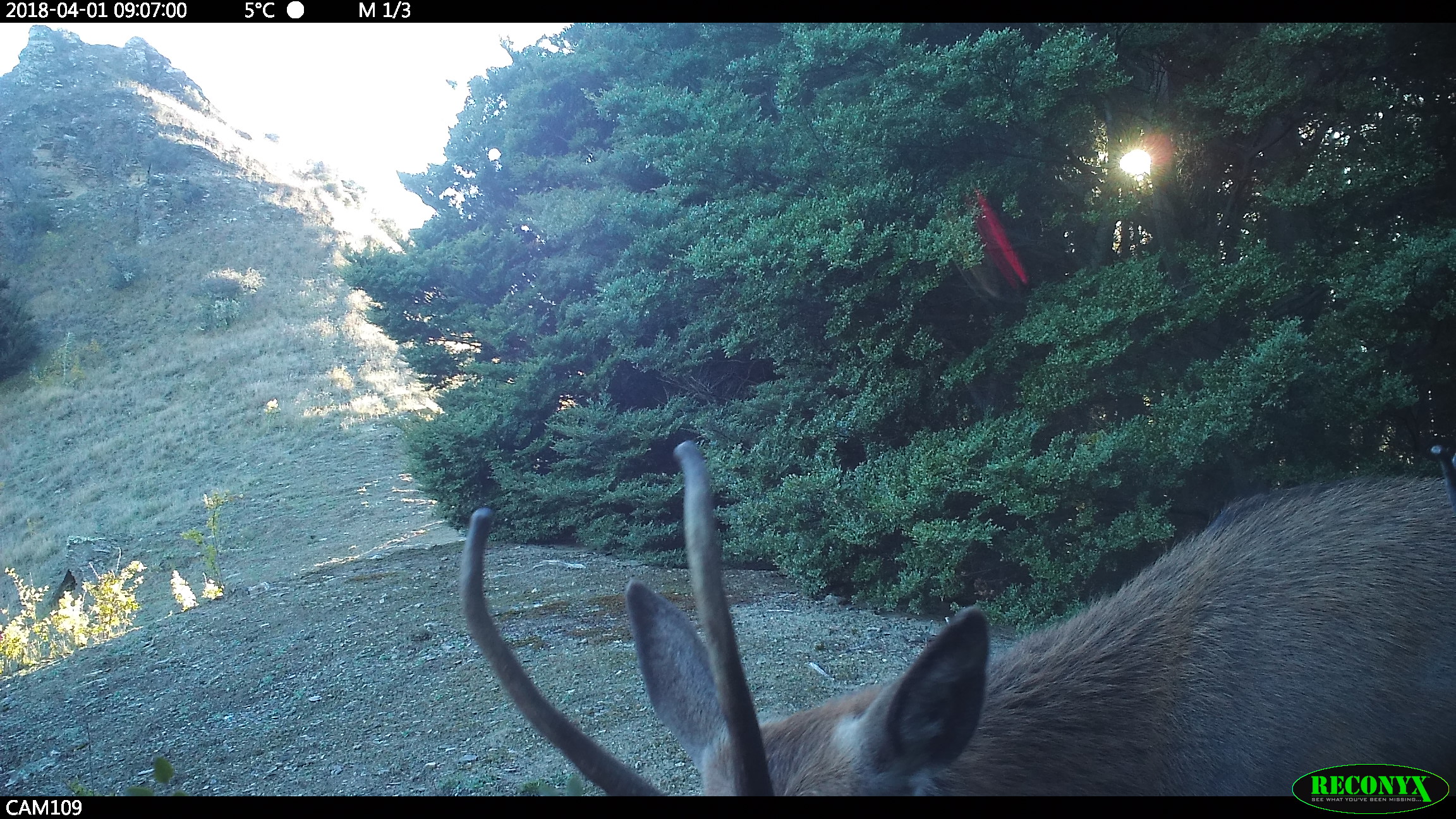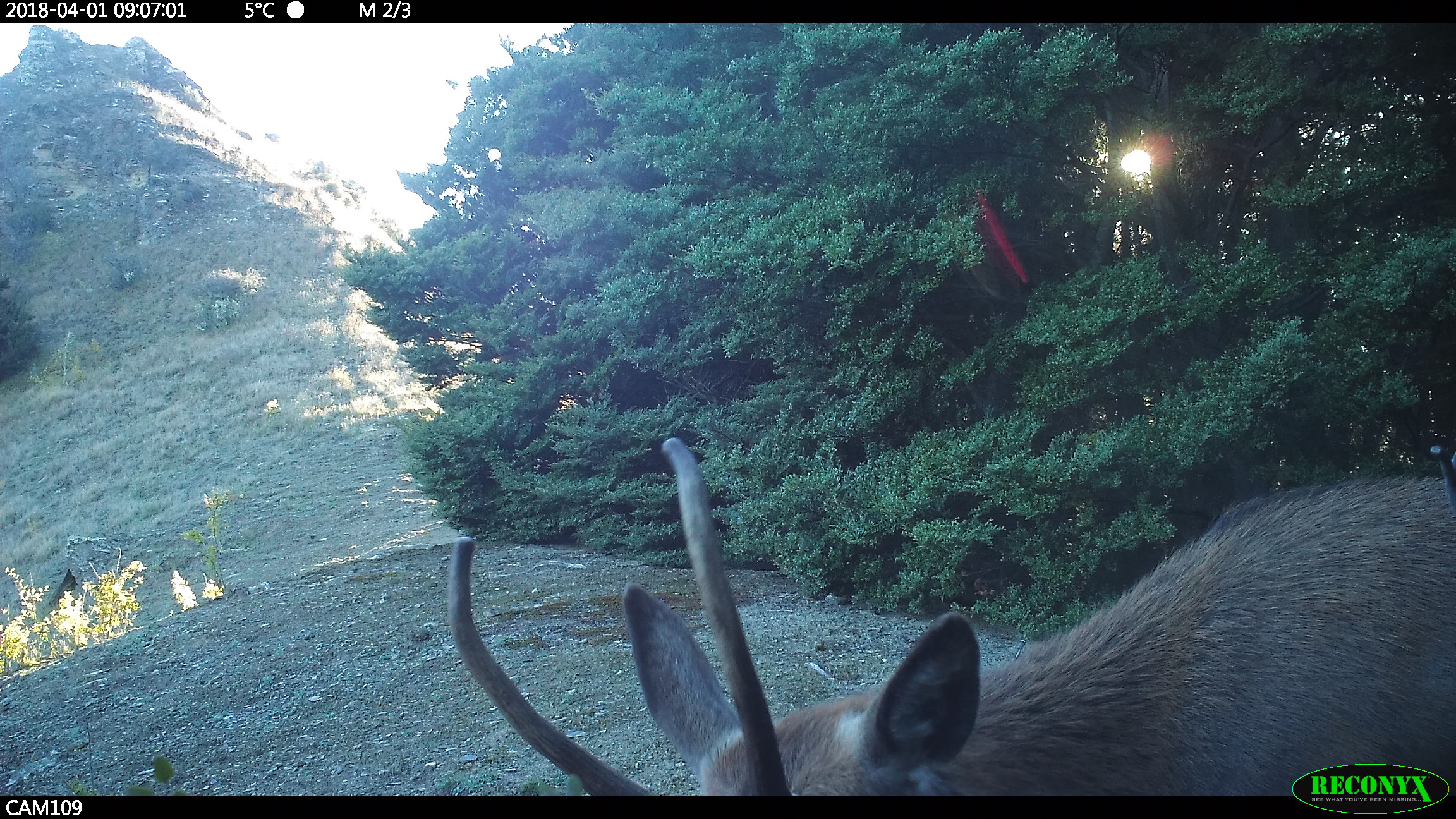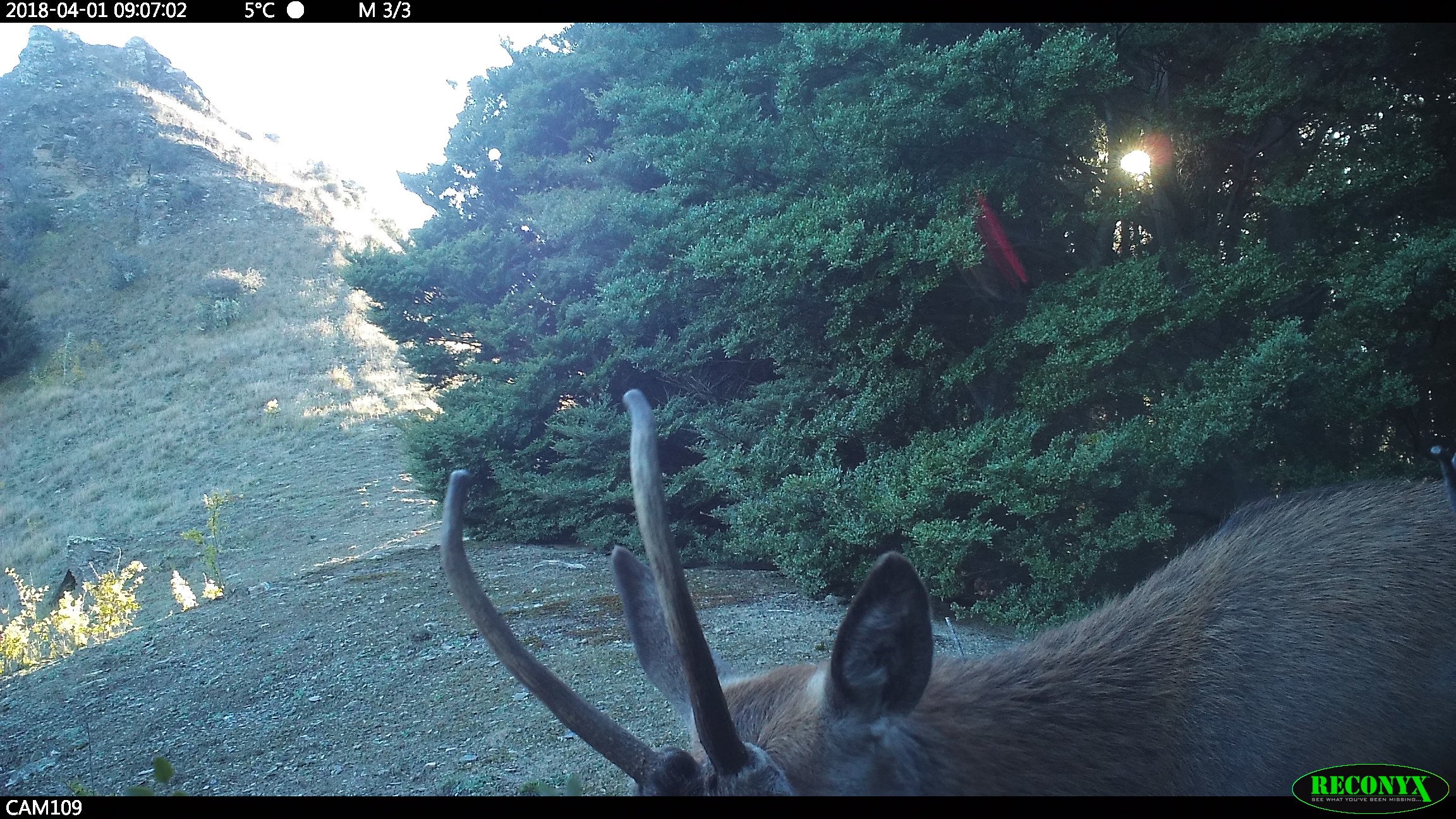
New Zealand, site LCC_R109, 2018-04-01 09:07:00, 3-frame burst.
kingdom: Animalia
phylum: Chordata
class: Mammalia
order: Artiodactyla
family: Cervidae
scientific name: Cervidae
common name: deer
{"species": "deer (Cervidae)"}